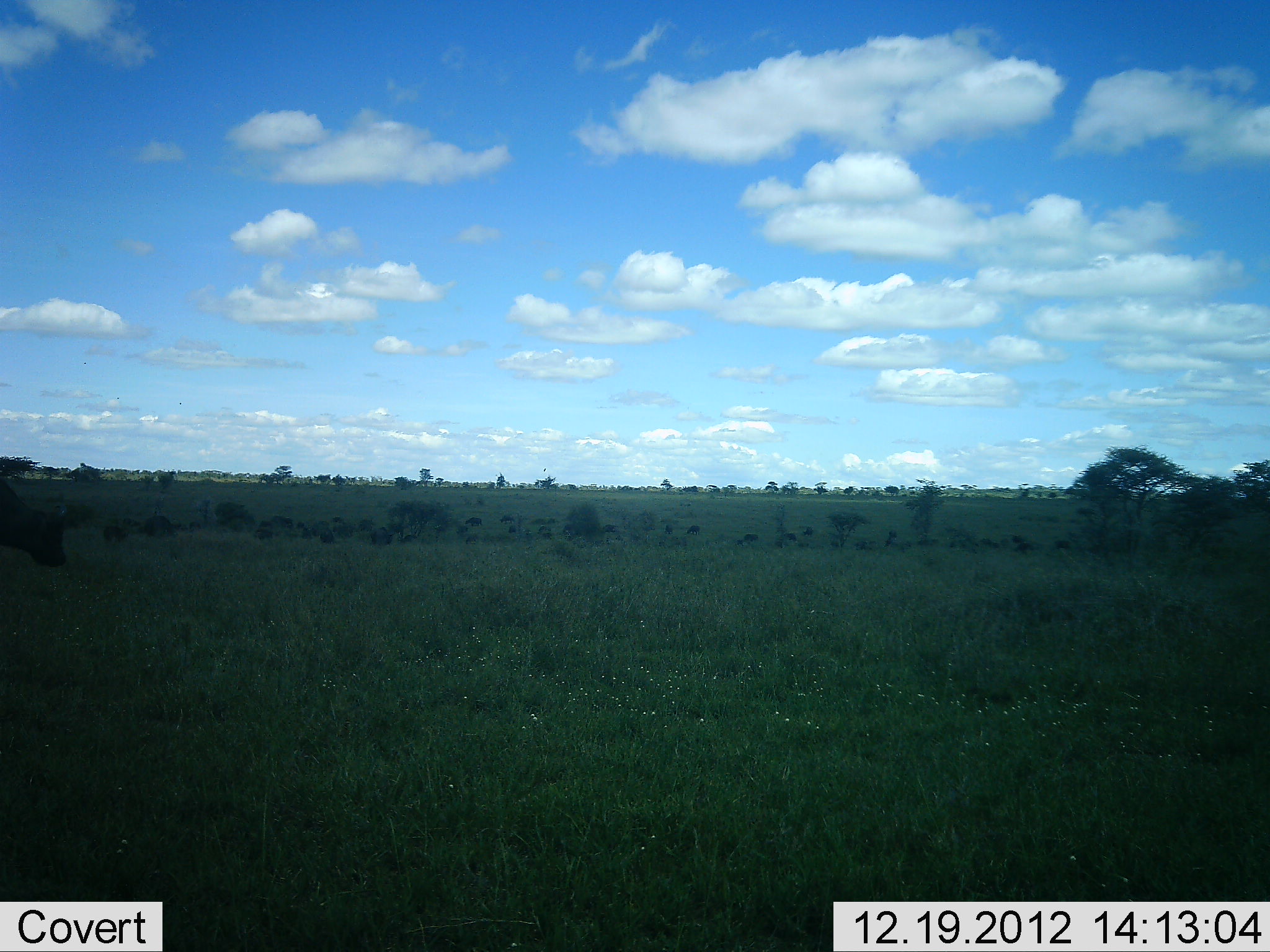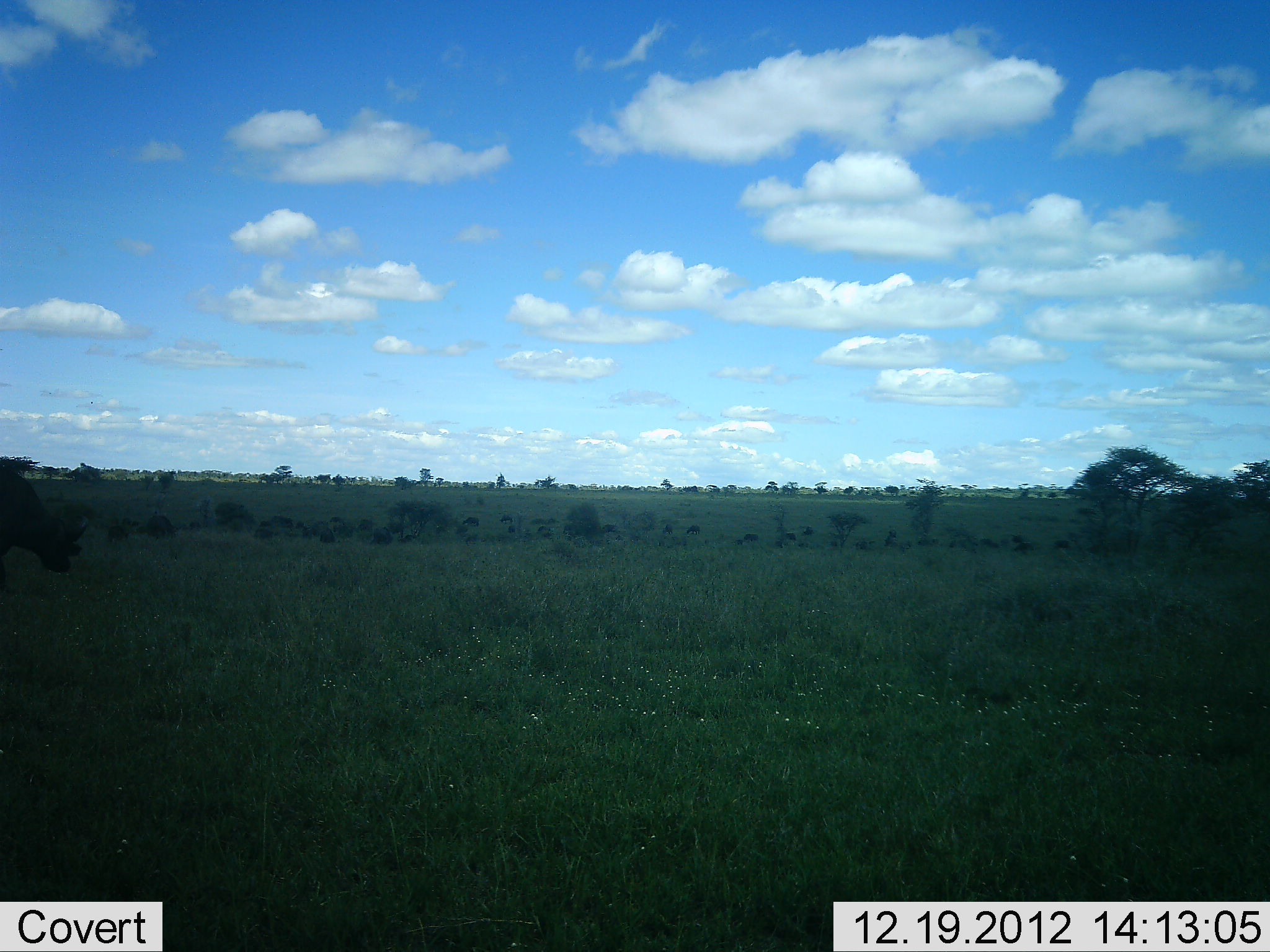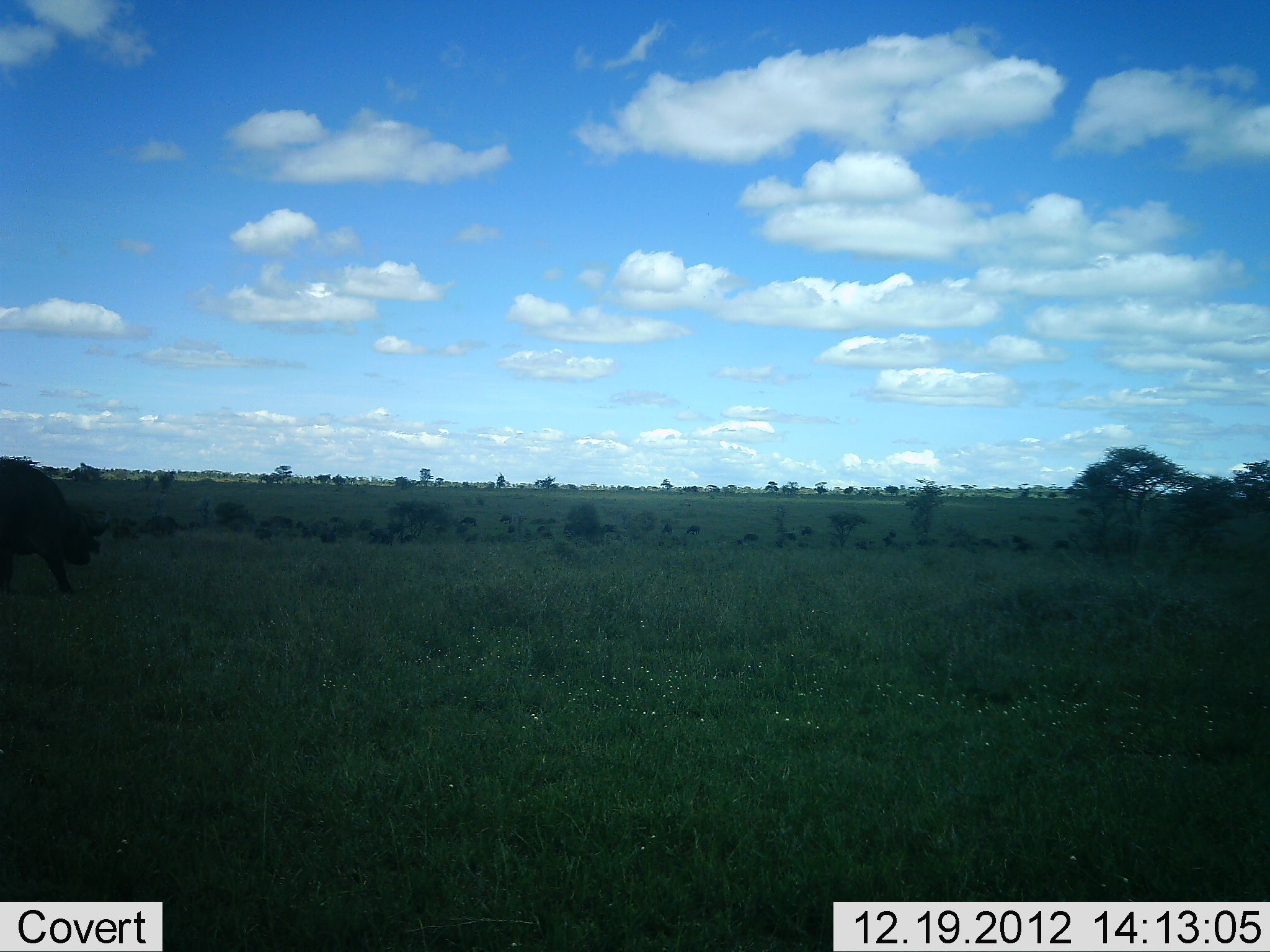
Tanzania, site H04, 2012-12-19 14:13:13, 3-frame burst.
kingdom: Animalia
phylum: Chordata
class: Mammalia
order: Artiodactyla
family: Bovidae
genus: Syncerus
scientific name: Syncerus caffer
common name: cape buffalo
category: buffalo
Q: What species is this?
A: Buffalo (cape buffalo) (Syncerus caffer).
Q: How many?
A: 1.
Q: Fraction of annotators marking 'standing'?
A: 0%.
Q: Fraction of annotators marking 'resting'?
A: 0%.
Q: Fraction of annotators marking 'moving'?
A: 72%.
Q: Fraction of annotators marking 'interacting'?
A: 0%.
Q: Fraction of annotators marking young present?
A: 0%.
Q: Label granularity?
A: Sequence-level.